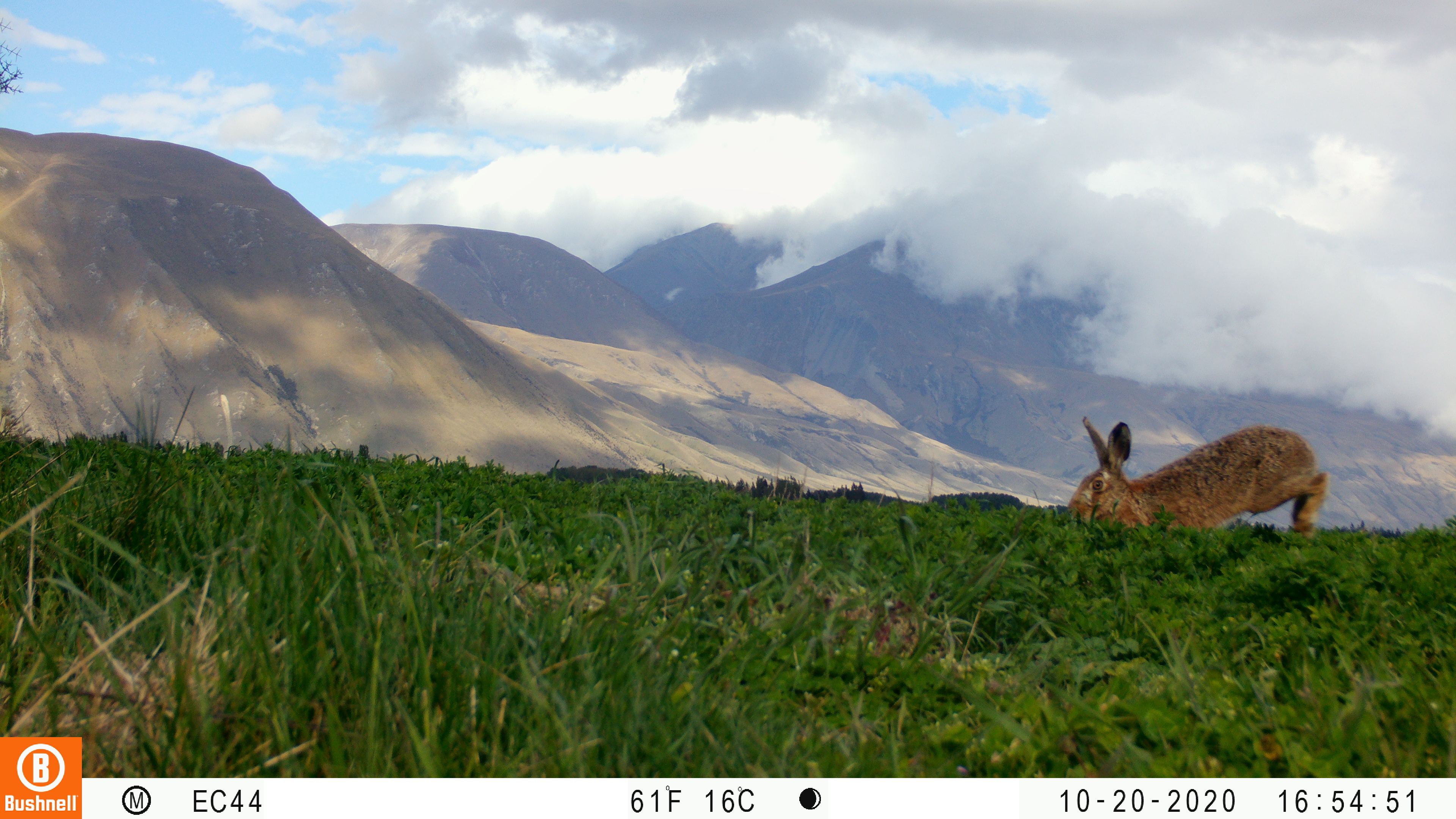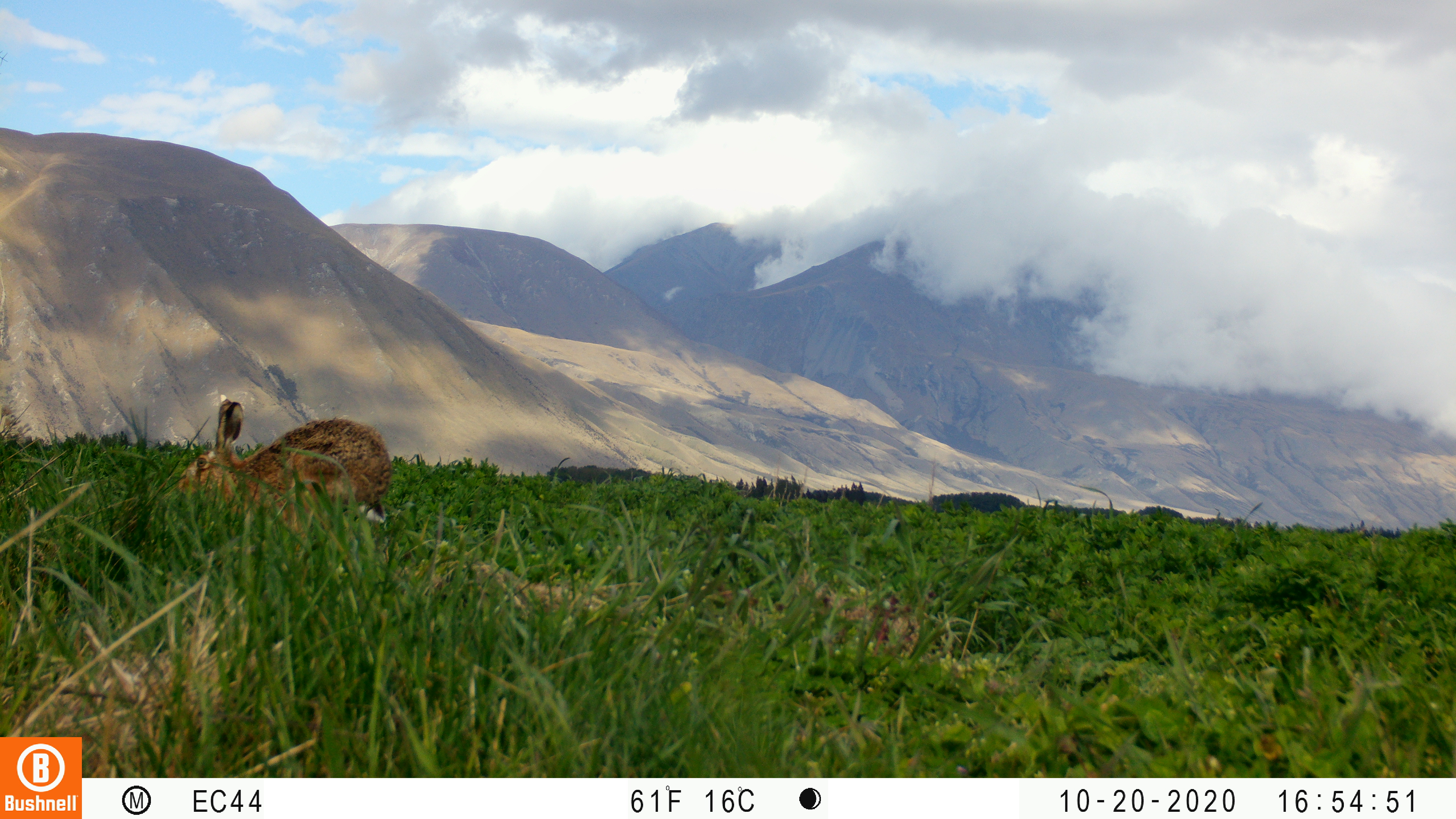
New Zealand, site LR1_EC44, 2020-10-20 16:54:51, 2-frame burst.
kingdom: Animalia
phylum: Chordata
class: Mammalia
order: Lagomorpha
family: Leporidae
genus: Lepus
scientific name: Lepus europaeus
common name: brown hare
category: hare